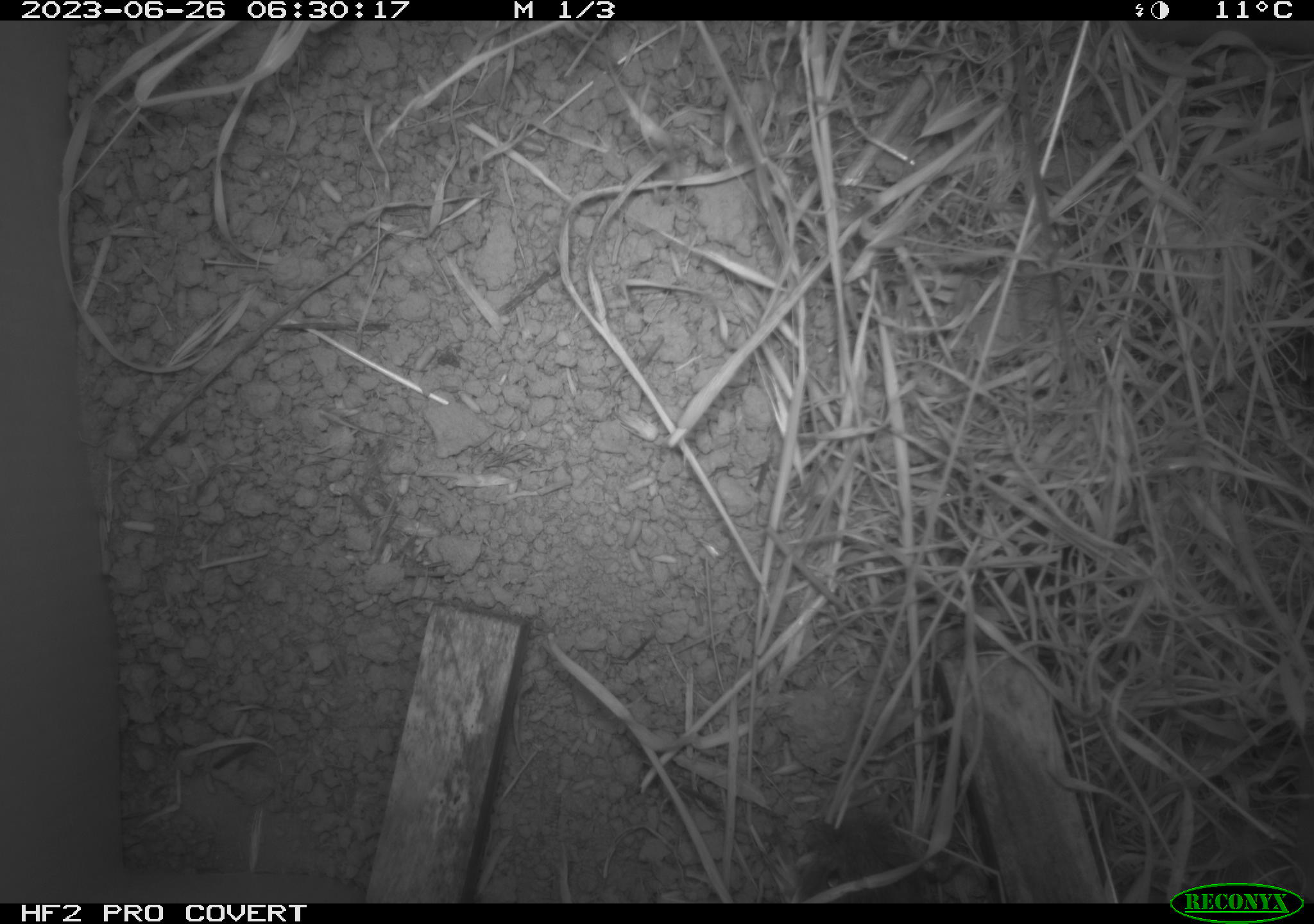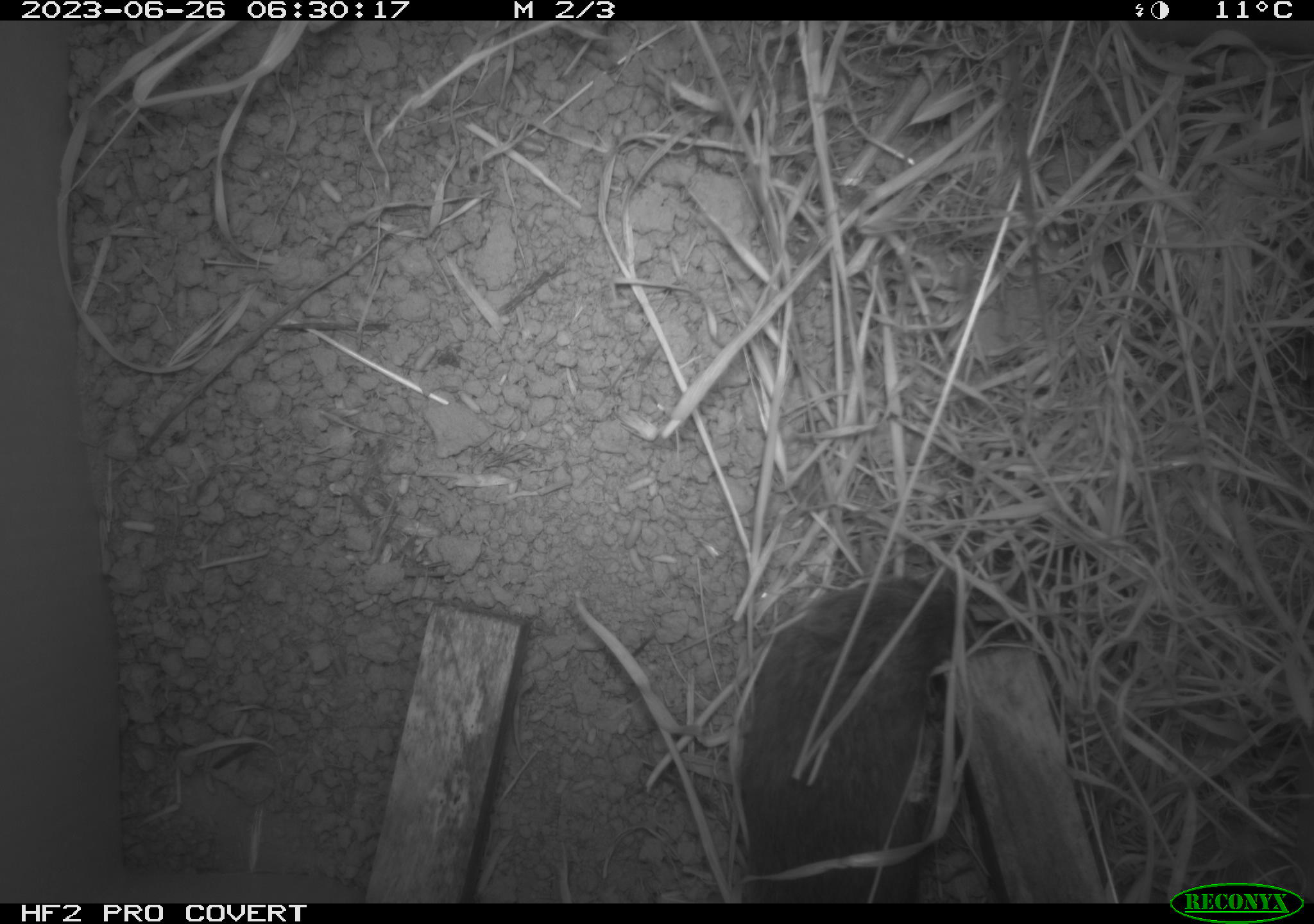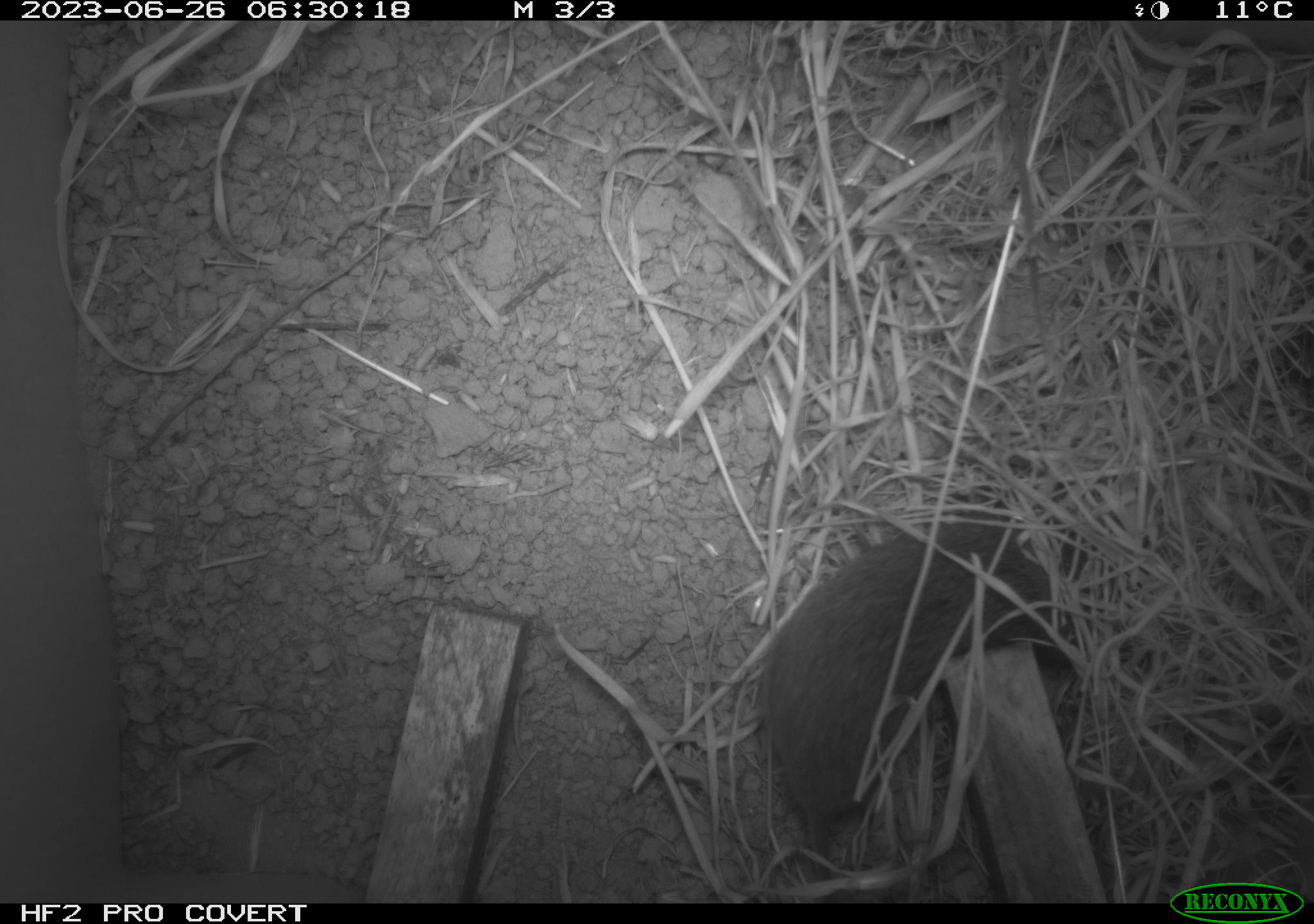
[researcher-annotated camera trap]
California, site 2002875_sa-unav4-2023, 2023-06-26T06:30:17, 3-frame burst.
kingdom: Animalia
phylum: Chordata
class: Mammalia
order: Rodentia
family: Cricetidae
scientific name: Arvicolinae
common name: voles, lemmings, and muskrats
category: arvicolinae subfamily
Arvicolinae subfamily (voles, lemmings, and muskrats) (Arvicolinae).